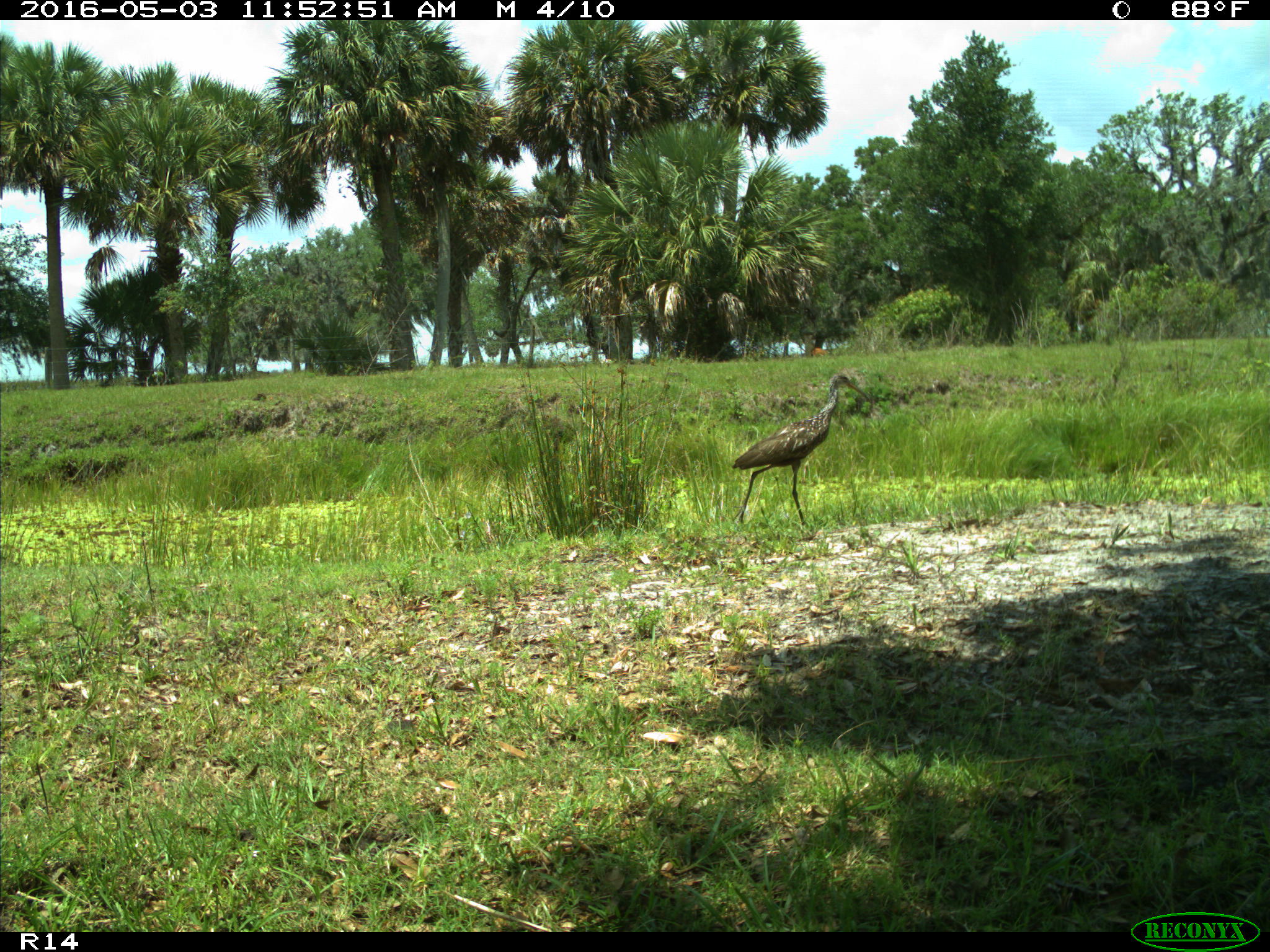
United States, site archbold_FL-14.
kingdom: Animalia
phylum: Chordata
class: Aves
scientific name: Aves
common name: birds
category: unidentified bird